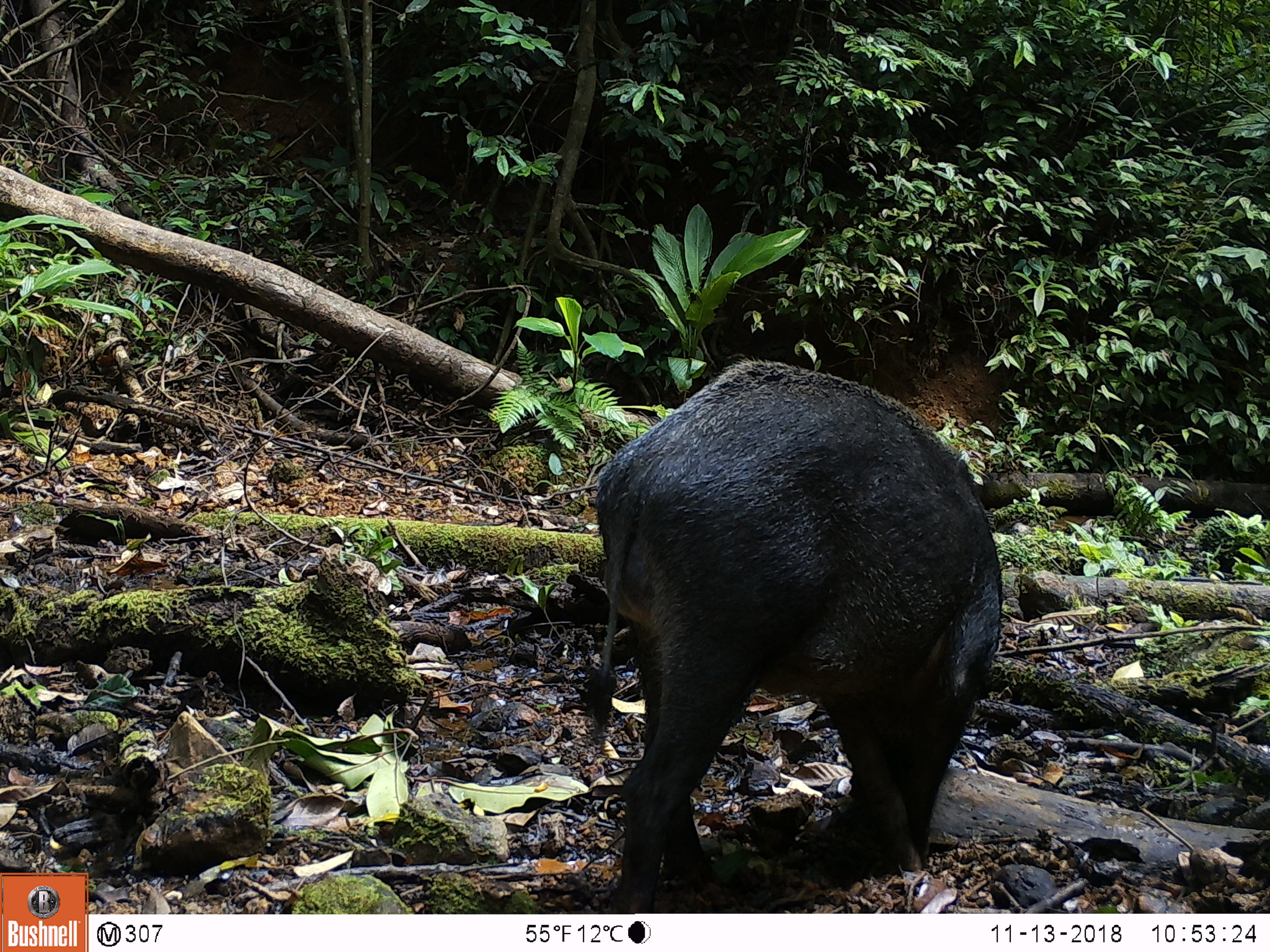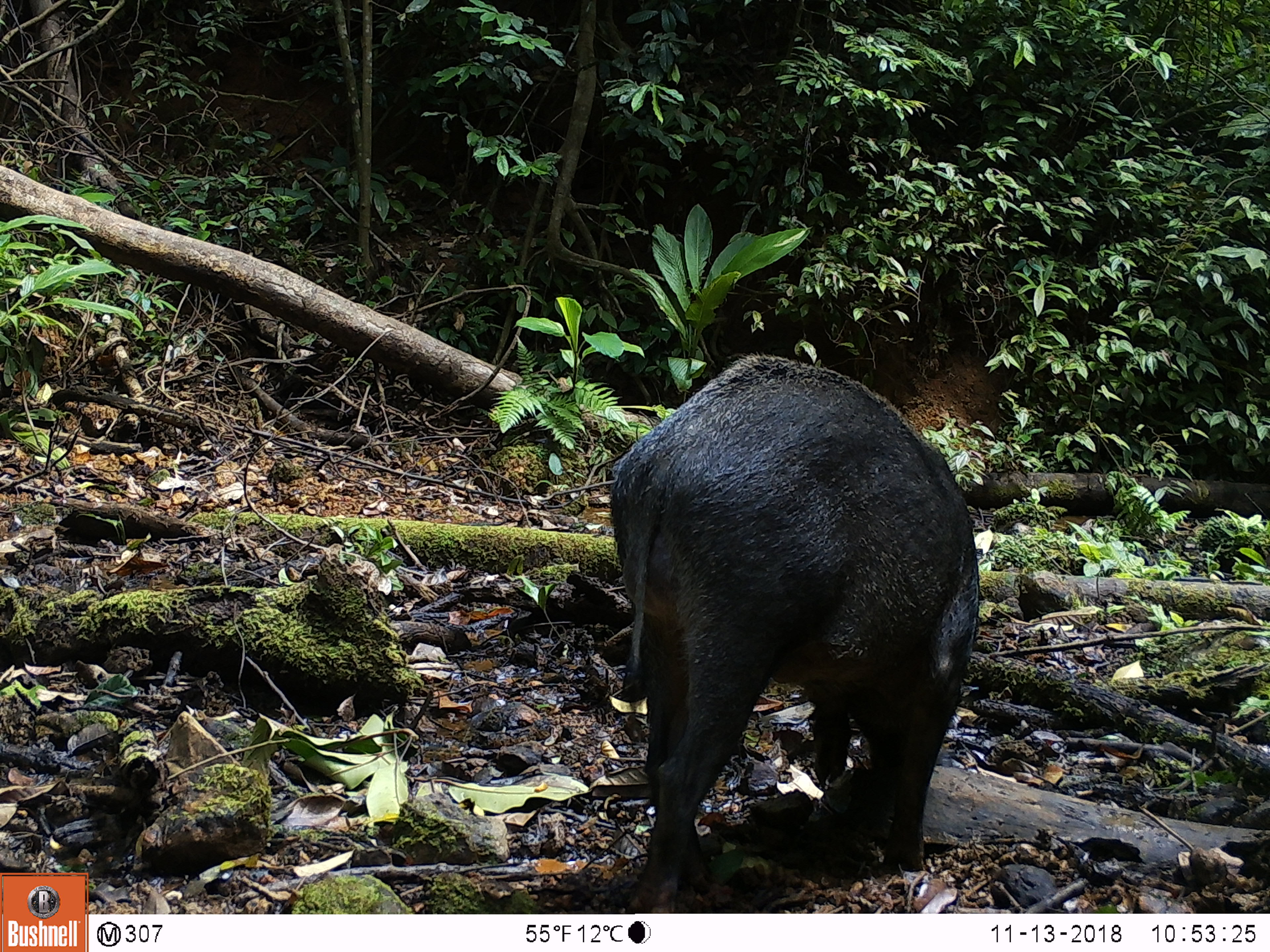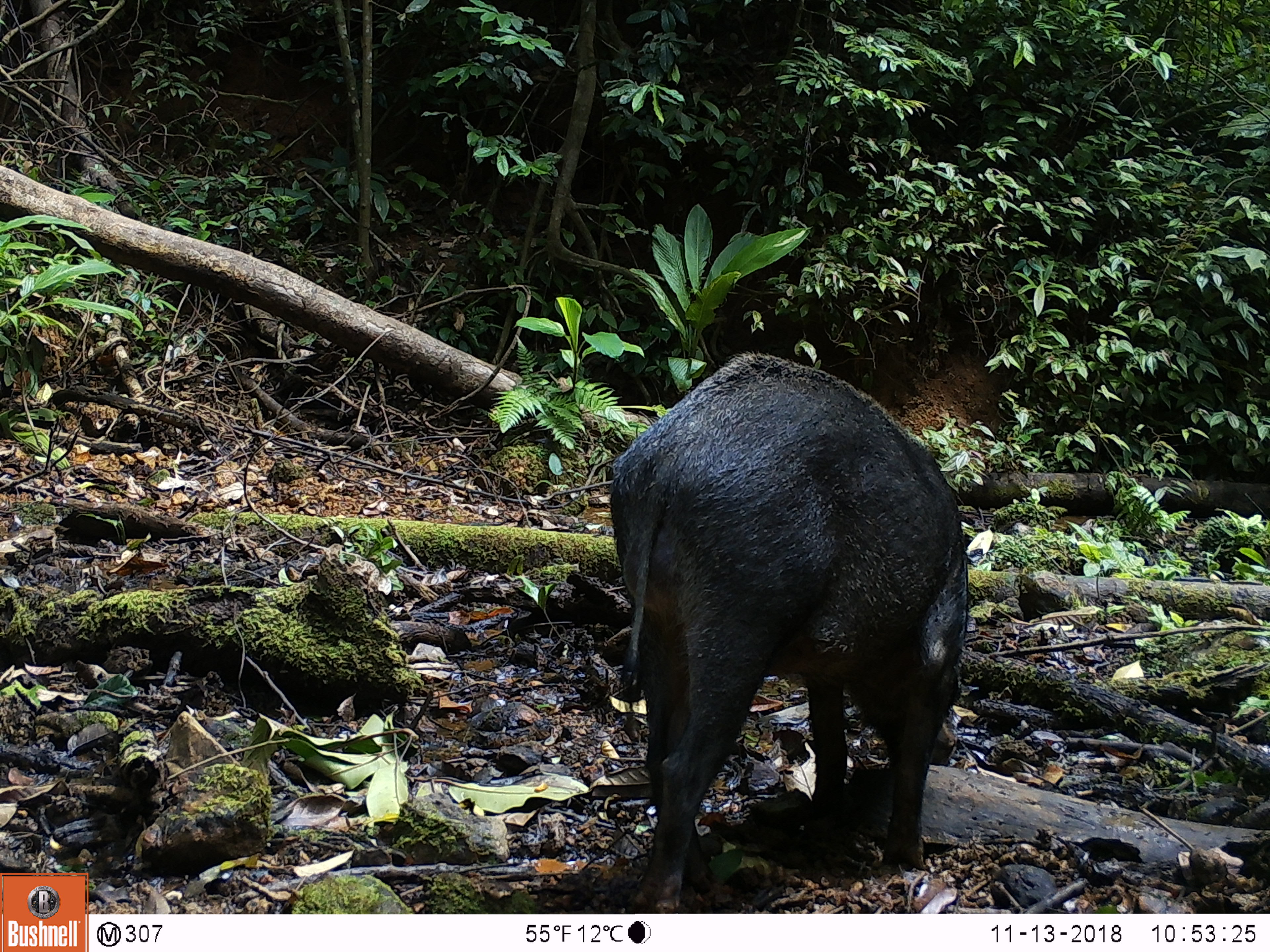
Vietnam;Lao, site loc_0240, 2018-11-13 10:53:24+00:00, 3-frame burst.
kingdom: Animalia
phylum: Chordata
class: Mammalia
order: Artiodactyla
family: Suidae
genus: Sus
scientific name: Sus scrofa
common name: eurasian wild pig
Eurasian wild pig (Sus scrofa). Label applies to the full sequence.